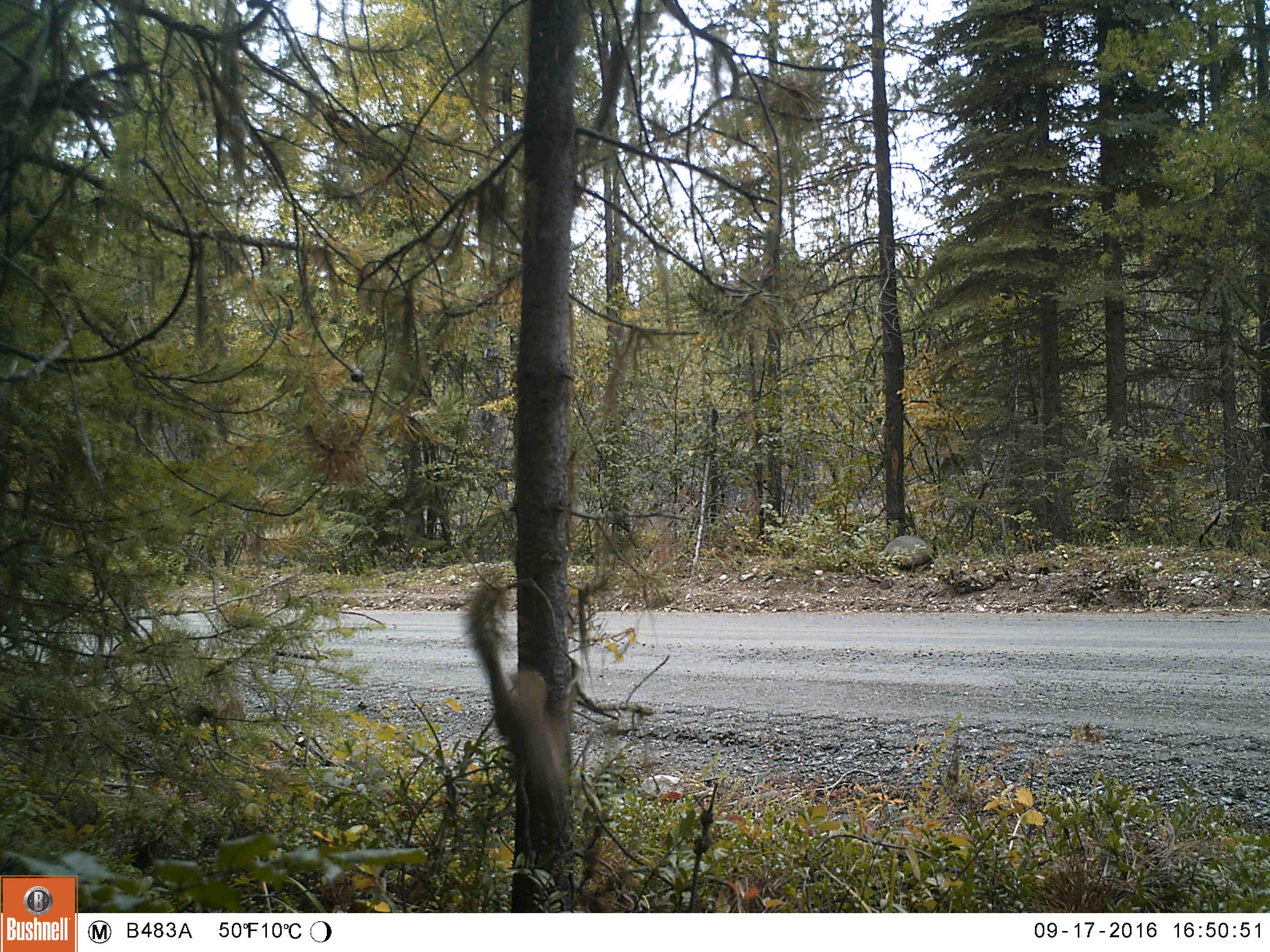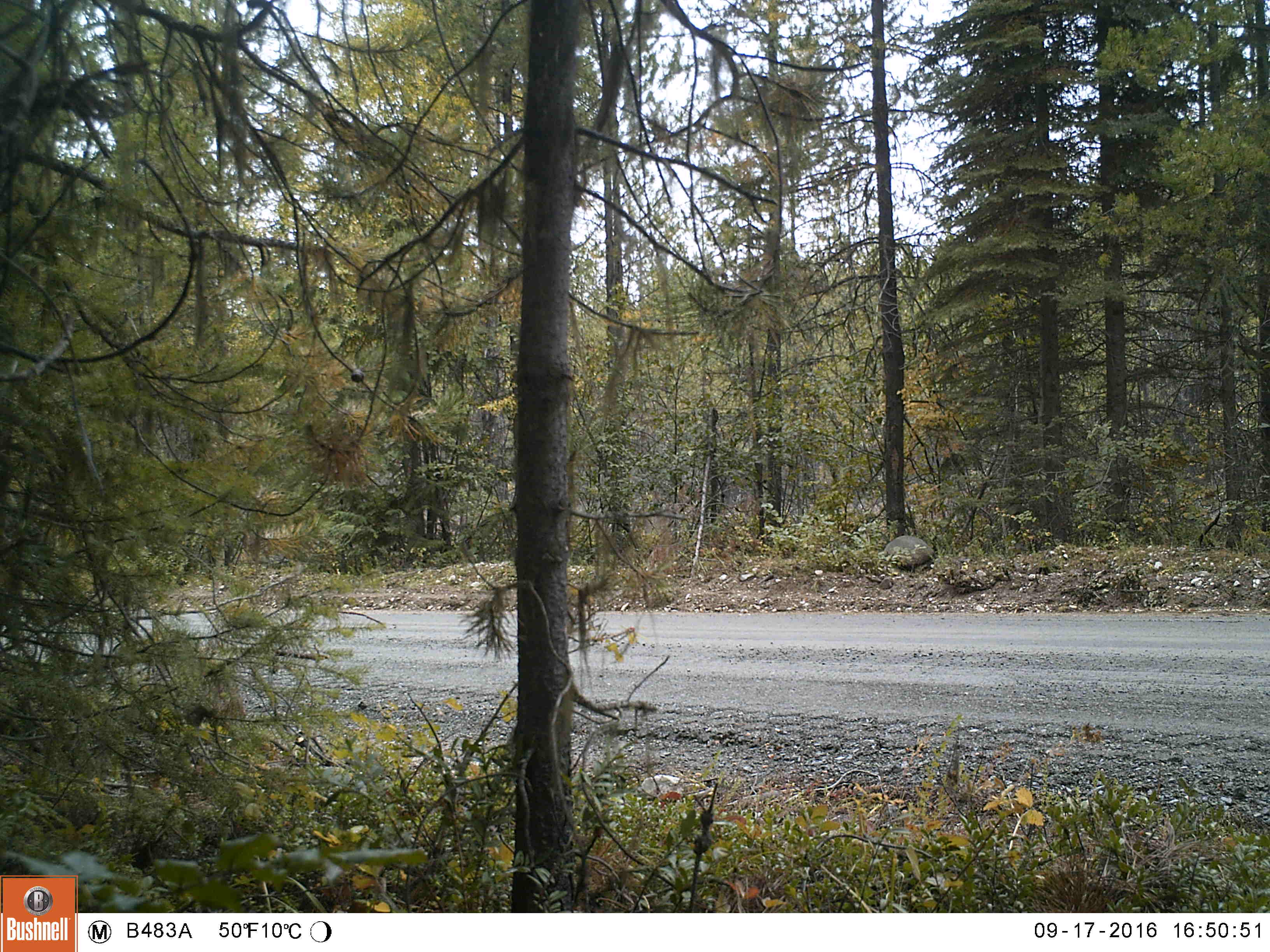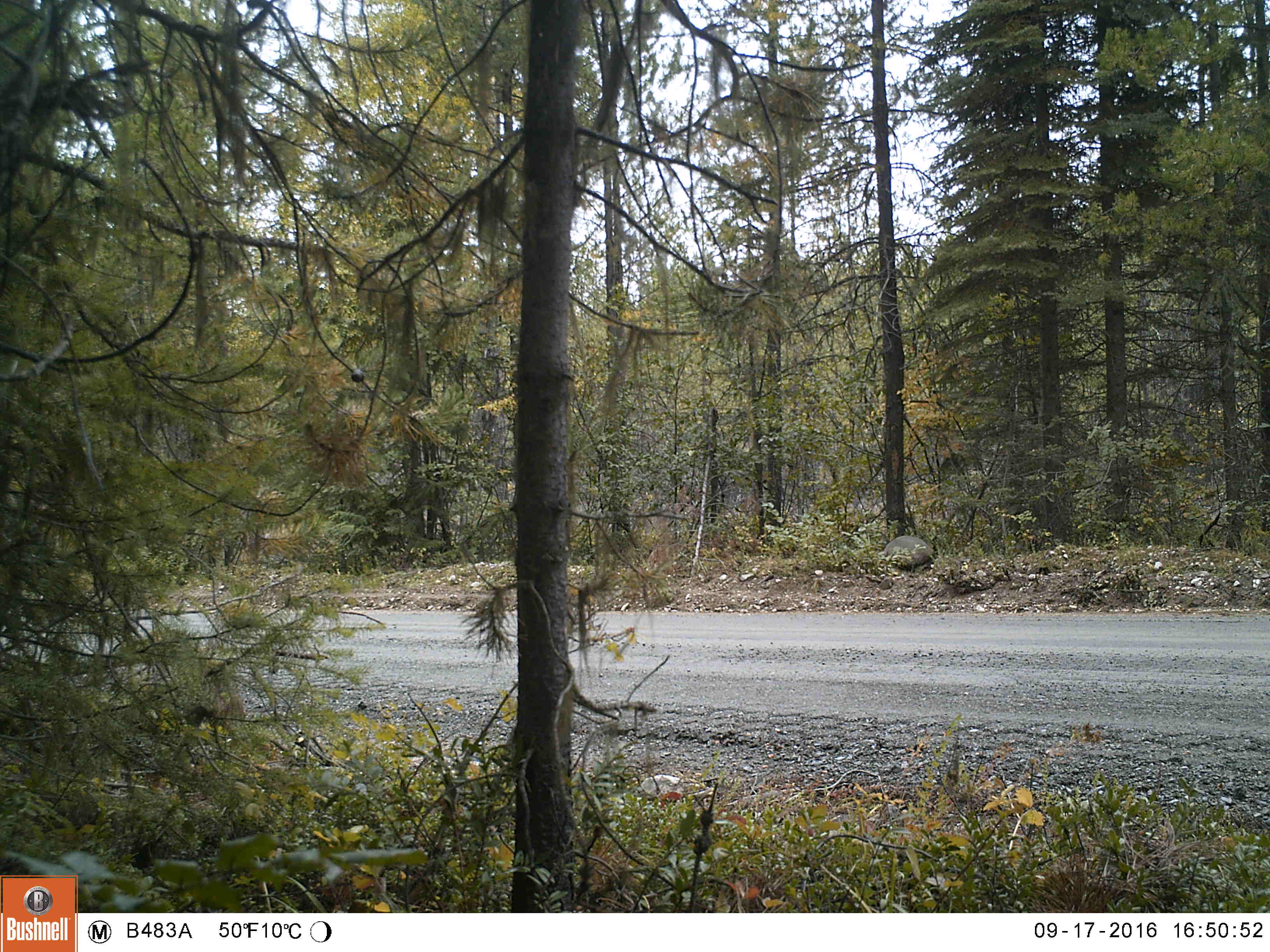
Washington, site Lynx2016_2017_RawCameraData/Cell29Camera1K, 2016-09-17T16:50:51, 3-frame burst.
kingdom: Animalia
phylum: Chordata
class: Mammalia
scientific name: Mammalia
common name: small mammal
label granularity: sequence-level